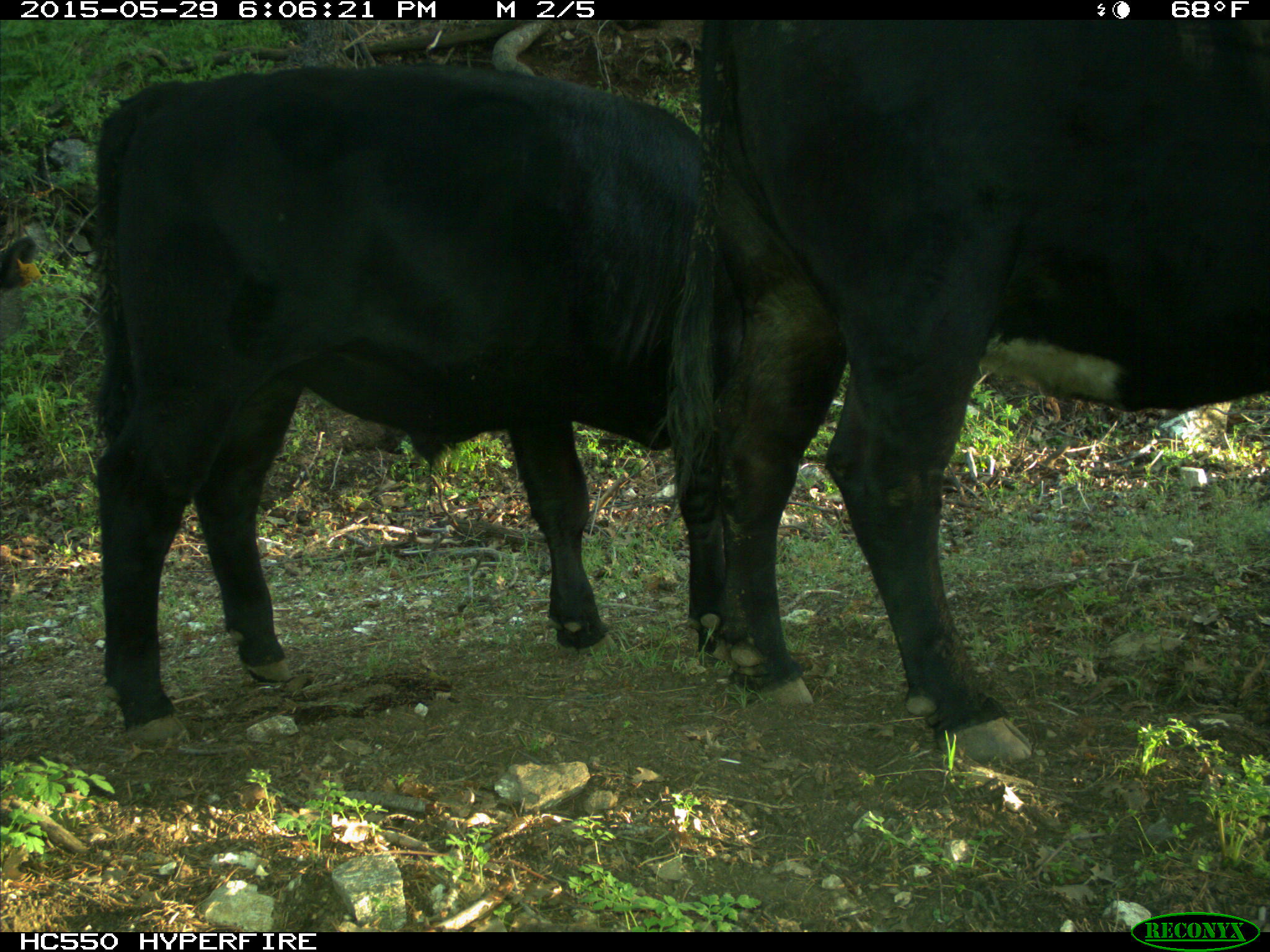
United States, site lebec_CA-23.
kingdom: Animalia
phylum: Chordata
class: Mammalia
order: Artiodactyla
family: Bovidae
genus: Bos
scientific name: Bos taurus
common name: domestic cow